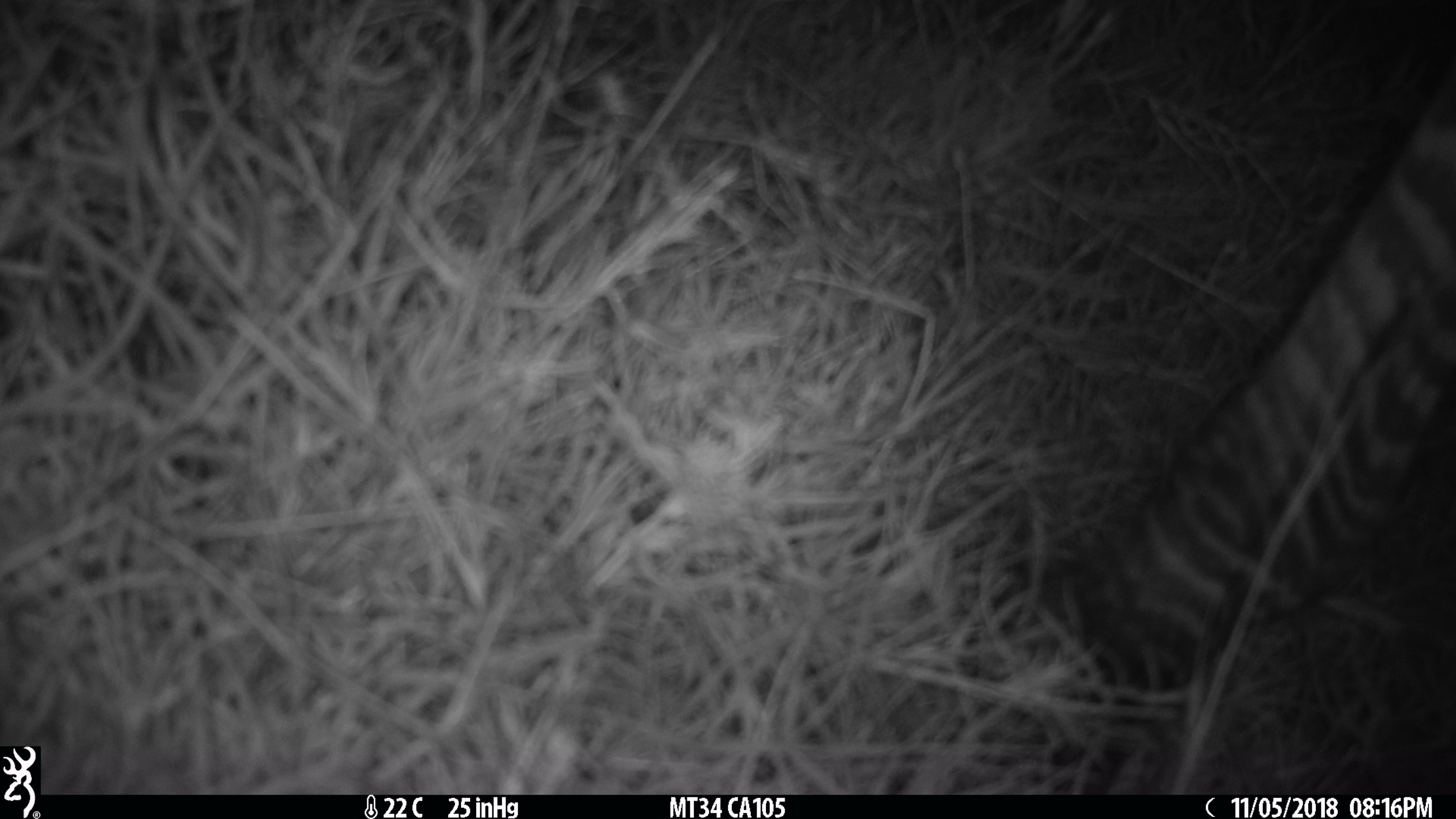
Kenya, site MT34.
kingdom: Animalia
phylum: Chordata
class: Mammalia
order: Perissodactyla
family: Equidae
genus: Equus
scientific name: Equus quagga burchellii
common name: burchell's zebra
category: zebra